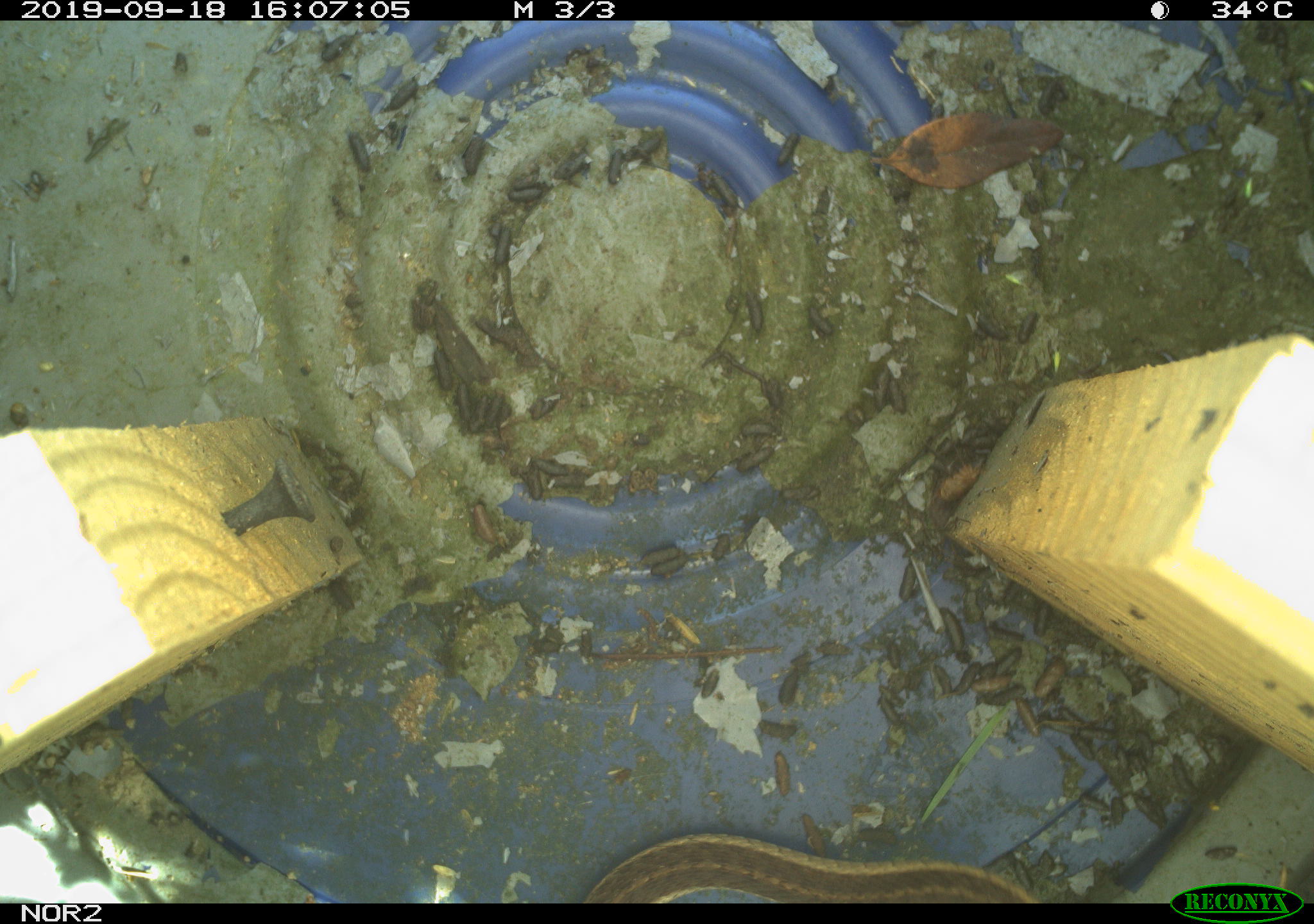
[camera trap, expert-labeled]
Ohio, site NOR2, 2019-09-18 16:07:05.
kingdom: Animalia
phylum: Chordata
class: Reptilia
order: Squamata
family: Colubridae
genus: Thamnophis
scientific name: Thamnophis sirtalis sirtalis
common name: eastern gartersnake